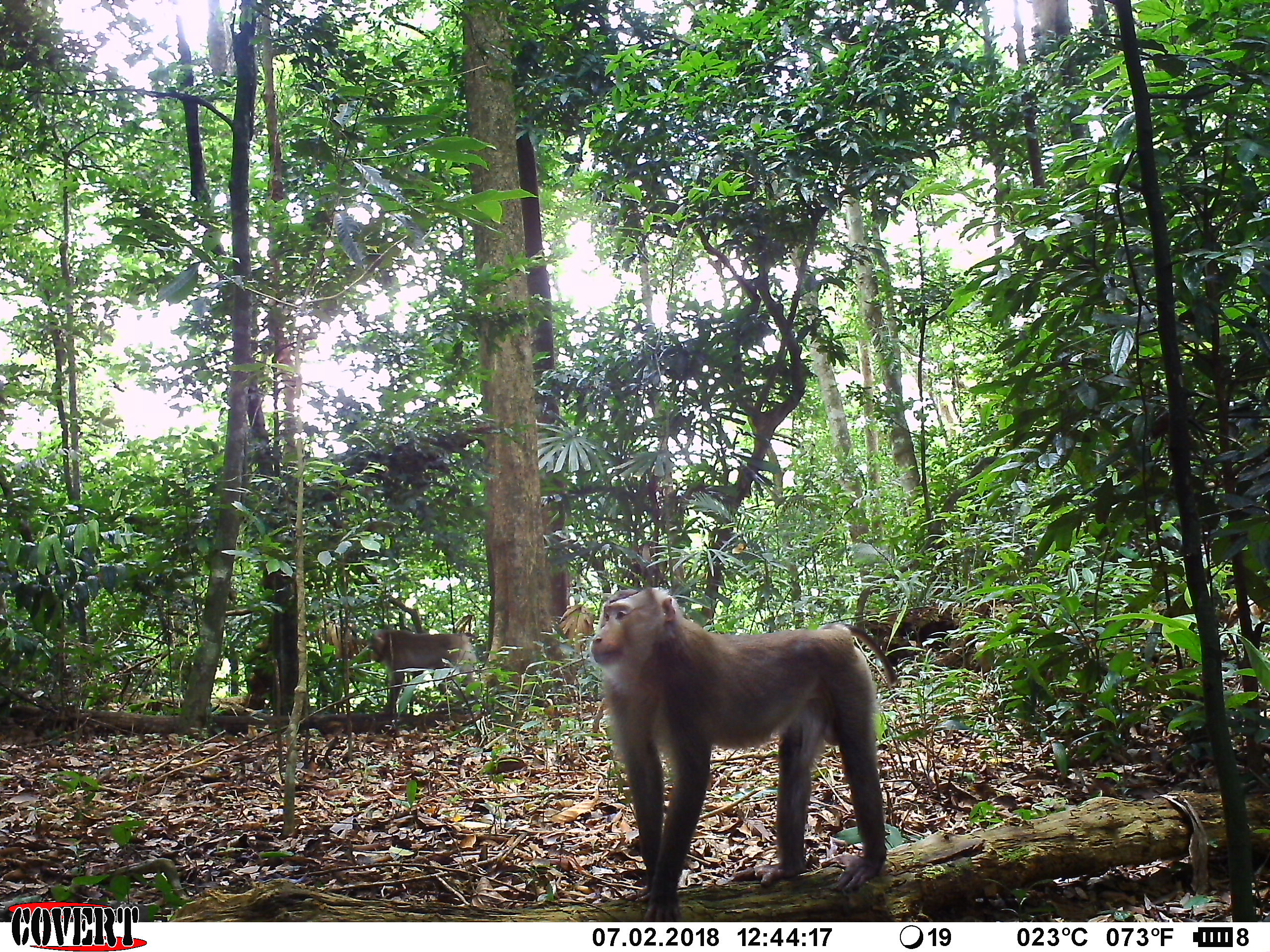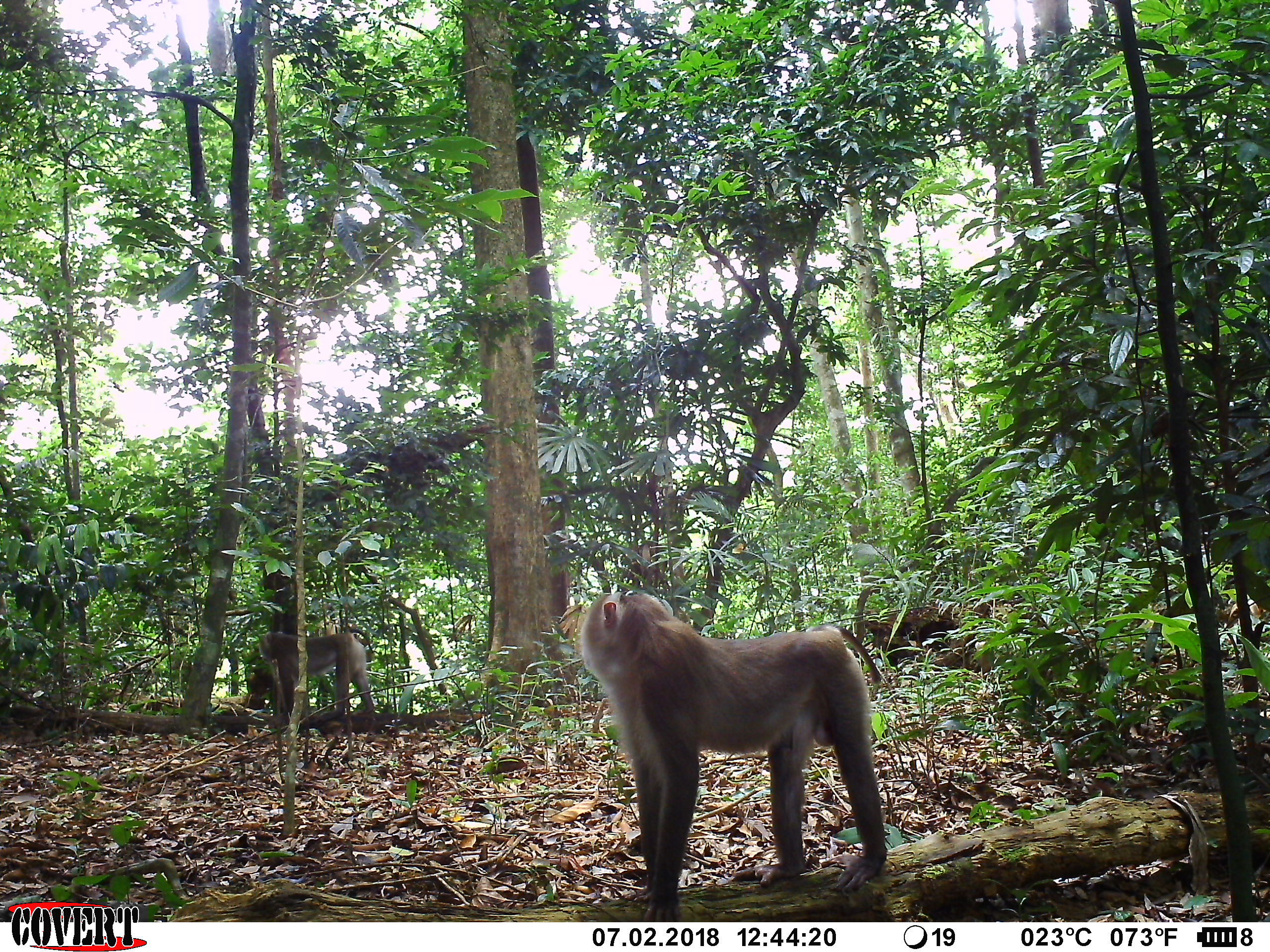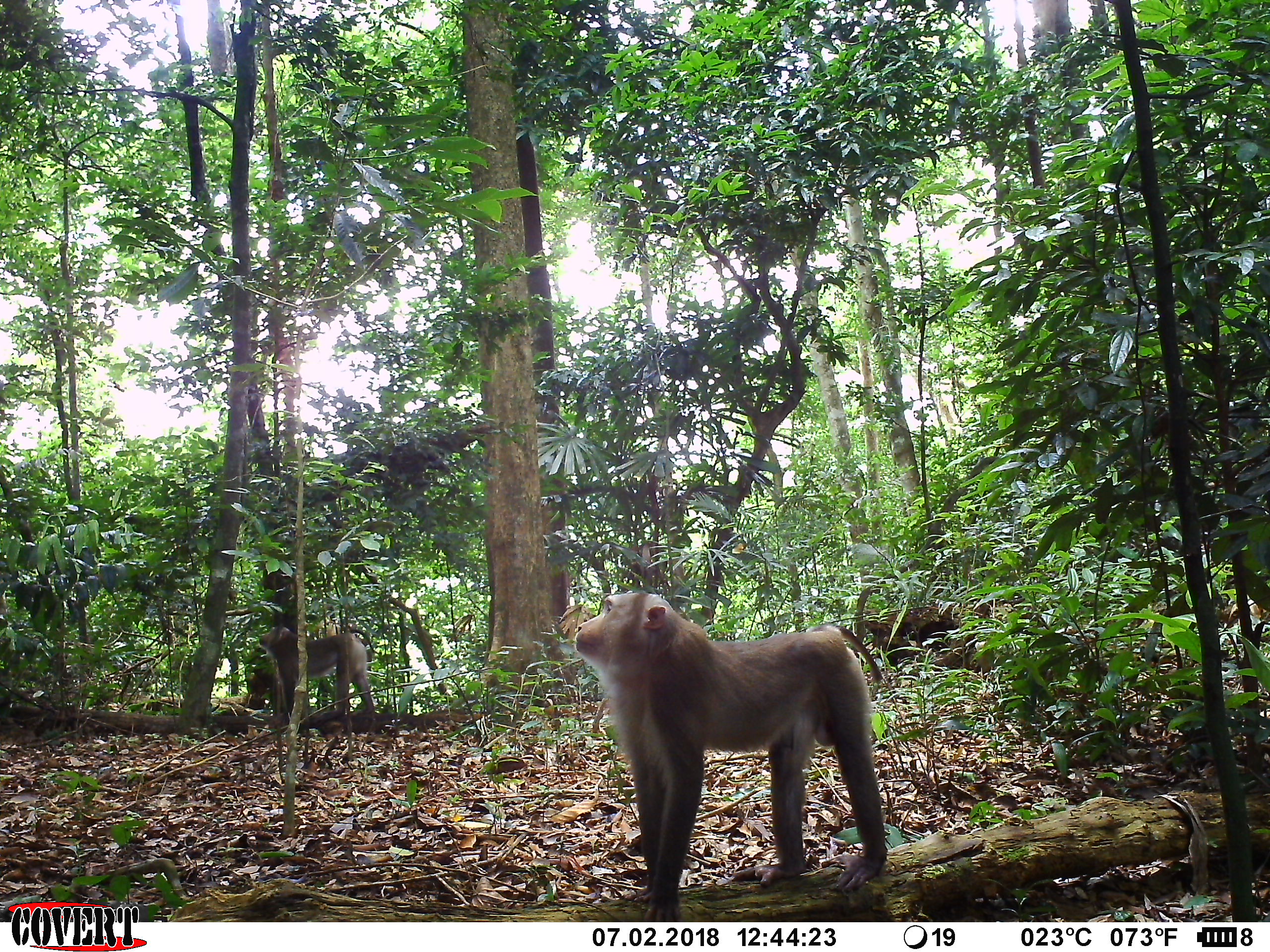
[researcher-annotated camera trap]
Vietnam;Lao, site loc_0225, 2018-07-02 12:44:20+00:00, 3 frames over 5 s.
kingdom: Animalia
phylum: Chordata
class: Mammalia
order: Primates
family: Cercopithecidae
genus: Macaca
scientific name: Macaca nemestrina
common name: pig-tailed macaque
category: pig tailed macaque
Pig tailed macaque (pig-tailed macaque) (Macaca nemestrina). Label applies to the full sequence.